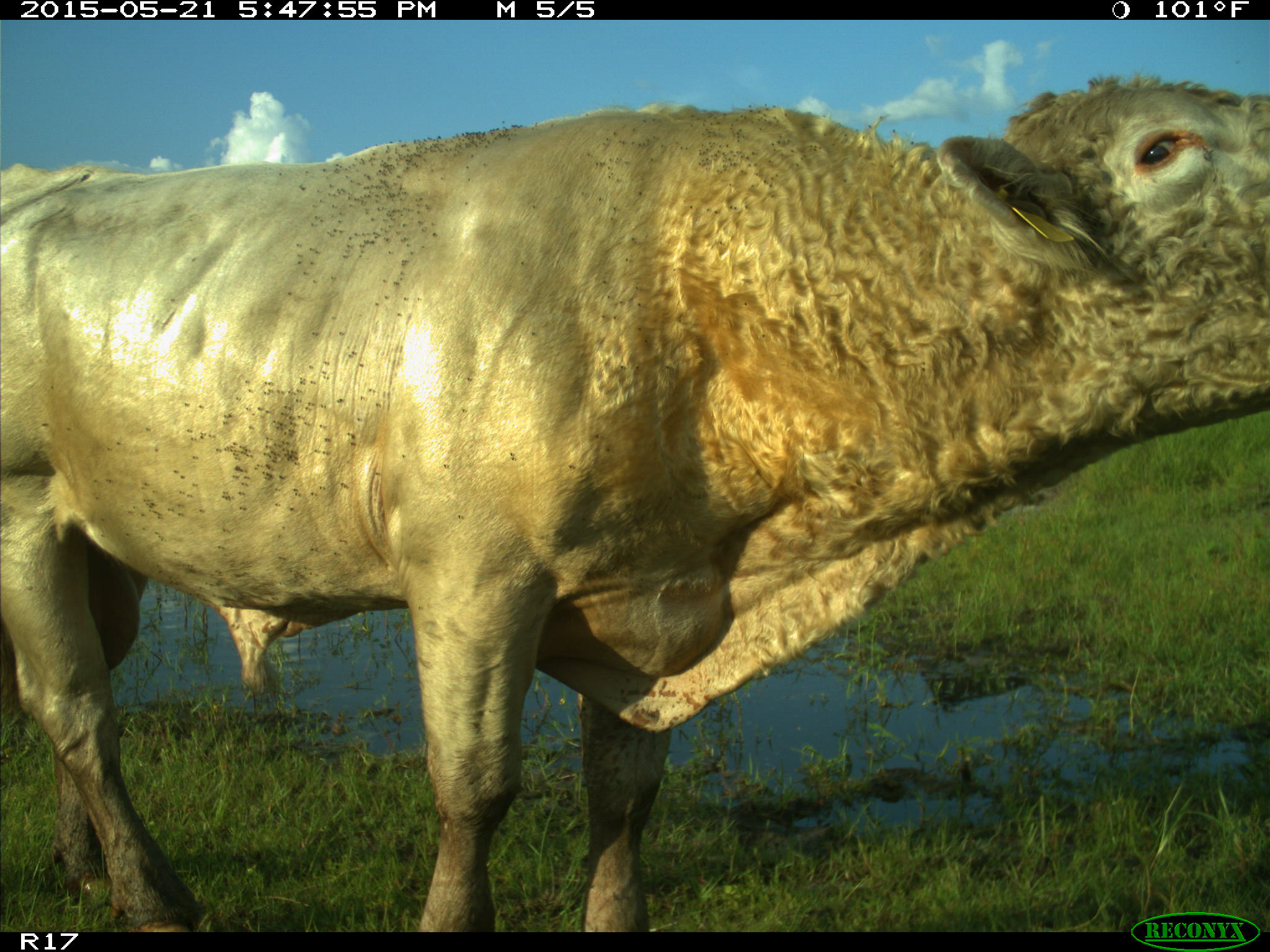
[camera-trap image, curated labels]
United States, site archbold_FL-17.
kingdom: Animalia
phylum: Chordata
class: Mammalia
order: Artiodactyla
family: Bovidae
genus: Bos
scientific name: Bos taurus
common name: domestic cow